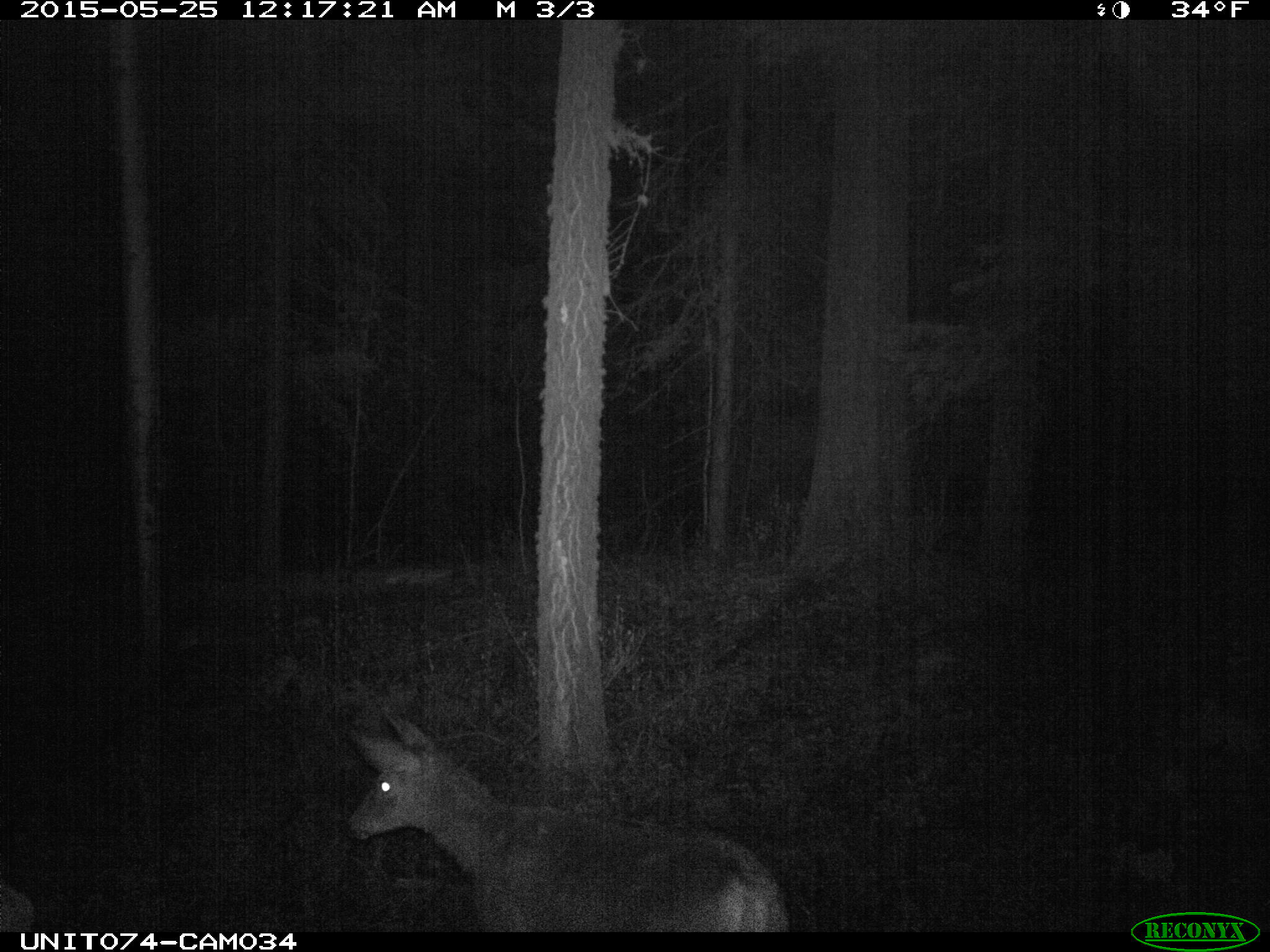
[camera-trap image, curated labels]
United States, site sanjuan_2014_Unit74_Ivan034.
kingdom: Animalia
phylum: Chordata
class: Mammalia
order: Artiodactyla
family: Cervidae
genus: Odocoileus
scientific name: Odocoileus hemionus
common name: mule deer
Odocoileus hemionus (mule deer).